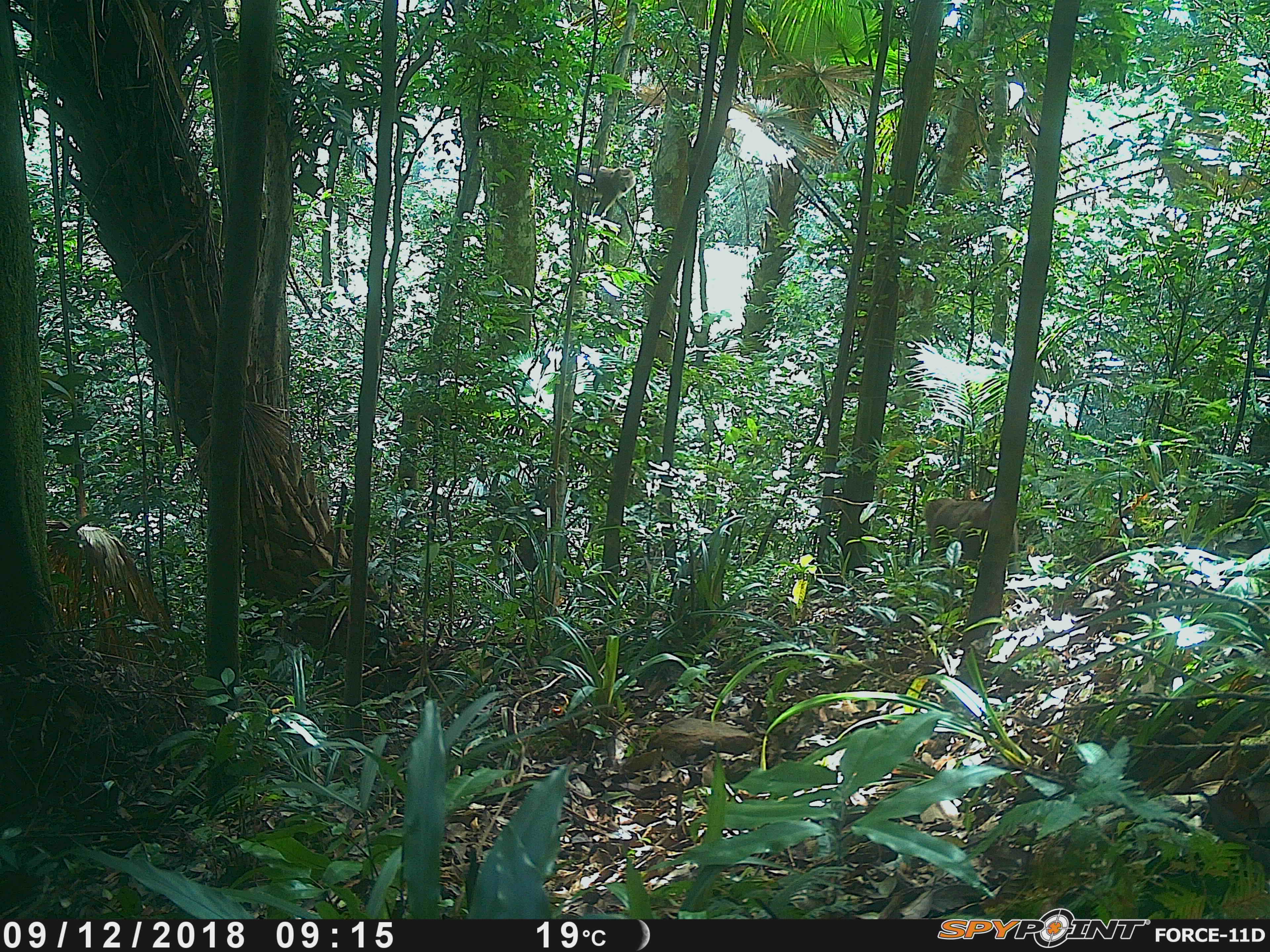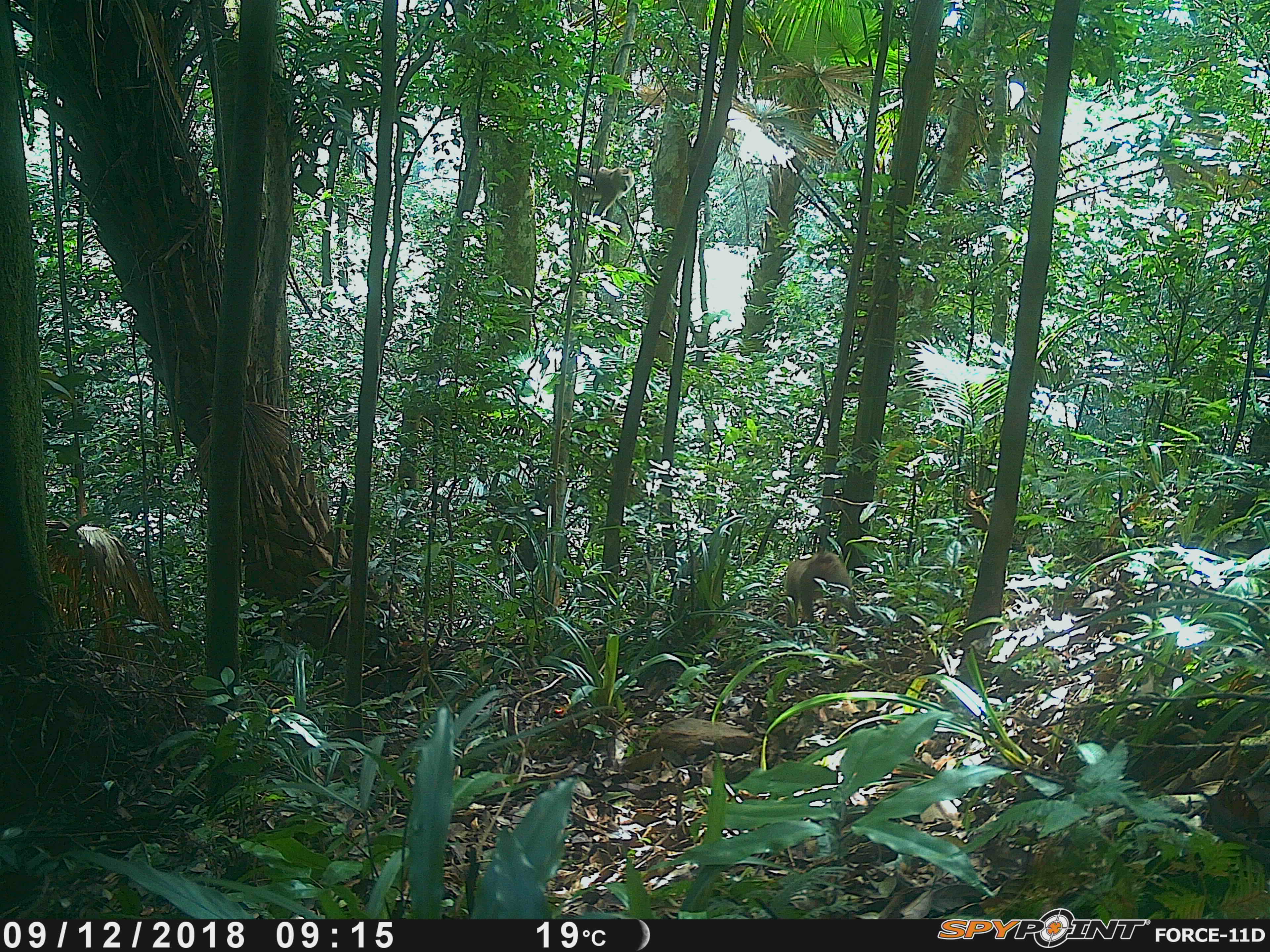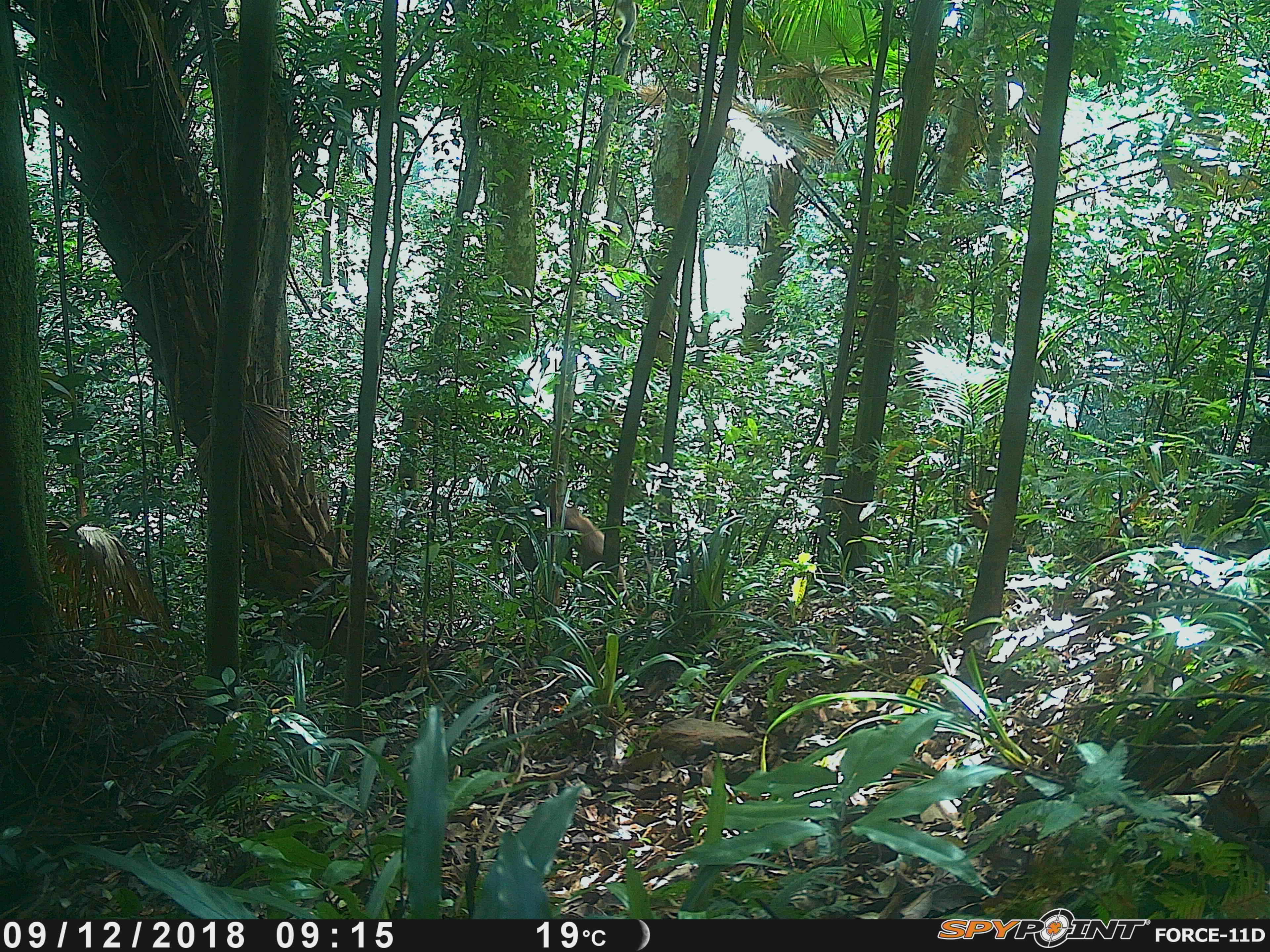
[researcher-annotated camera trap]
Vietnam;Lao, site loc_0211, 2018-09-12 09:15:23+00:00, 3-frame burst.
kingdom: Animalia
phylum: Chordata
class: Mammalia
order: Primates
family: Cercopithecidae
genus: Macaca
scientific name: Macaca nemestrina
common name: pig-tailed macaque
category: pig tailed macaque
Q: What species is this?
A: Pig tailed macaque (pig-tailed macaque) (Macaca nemestrina).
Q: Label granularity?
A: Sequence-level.